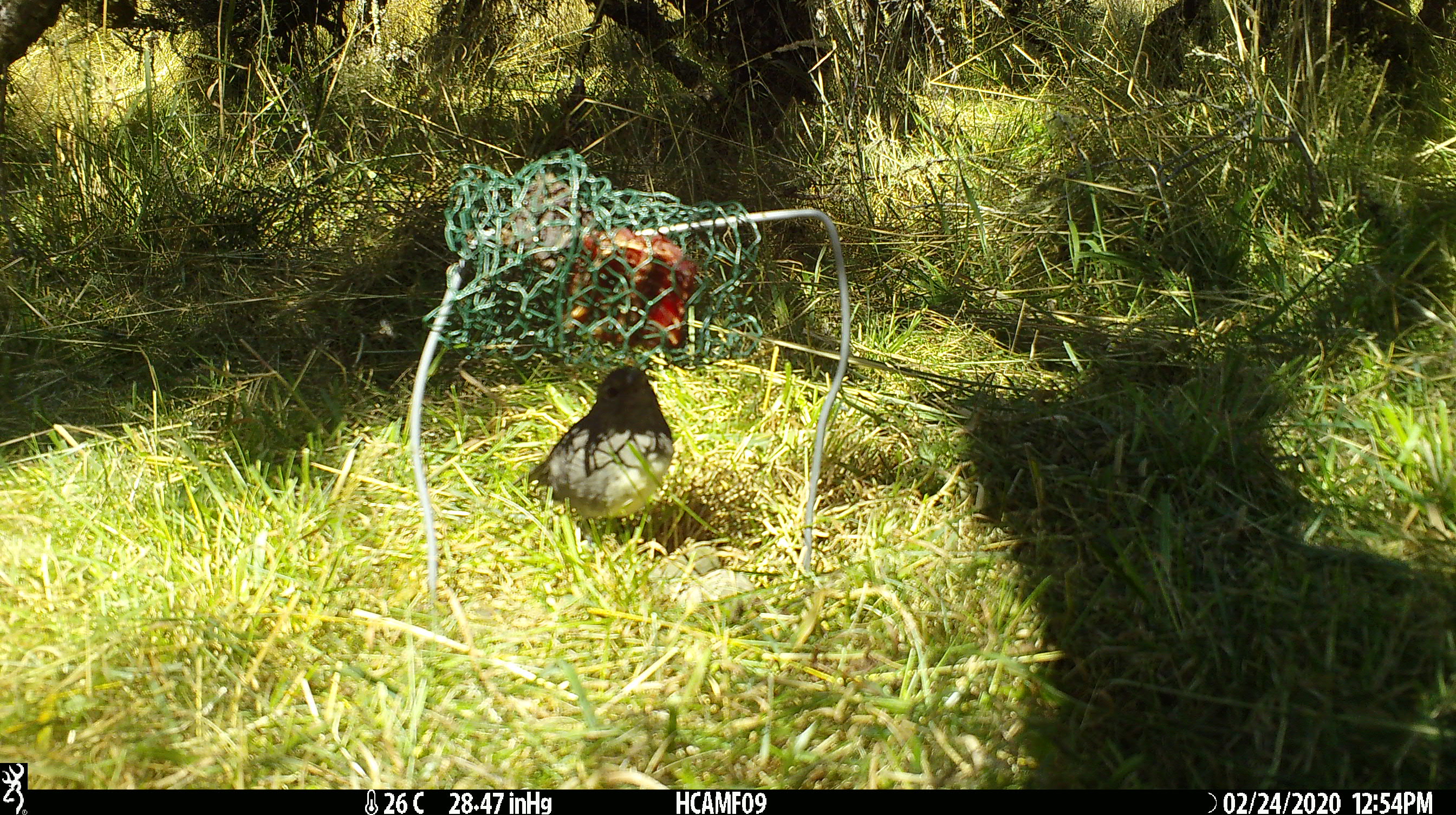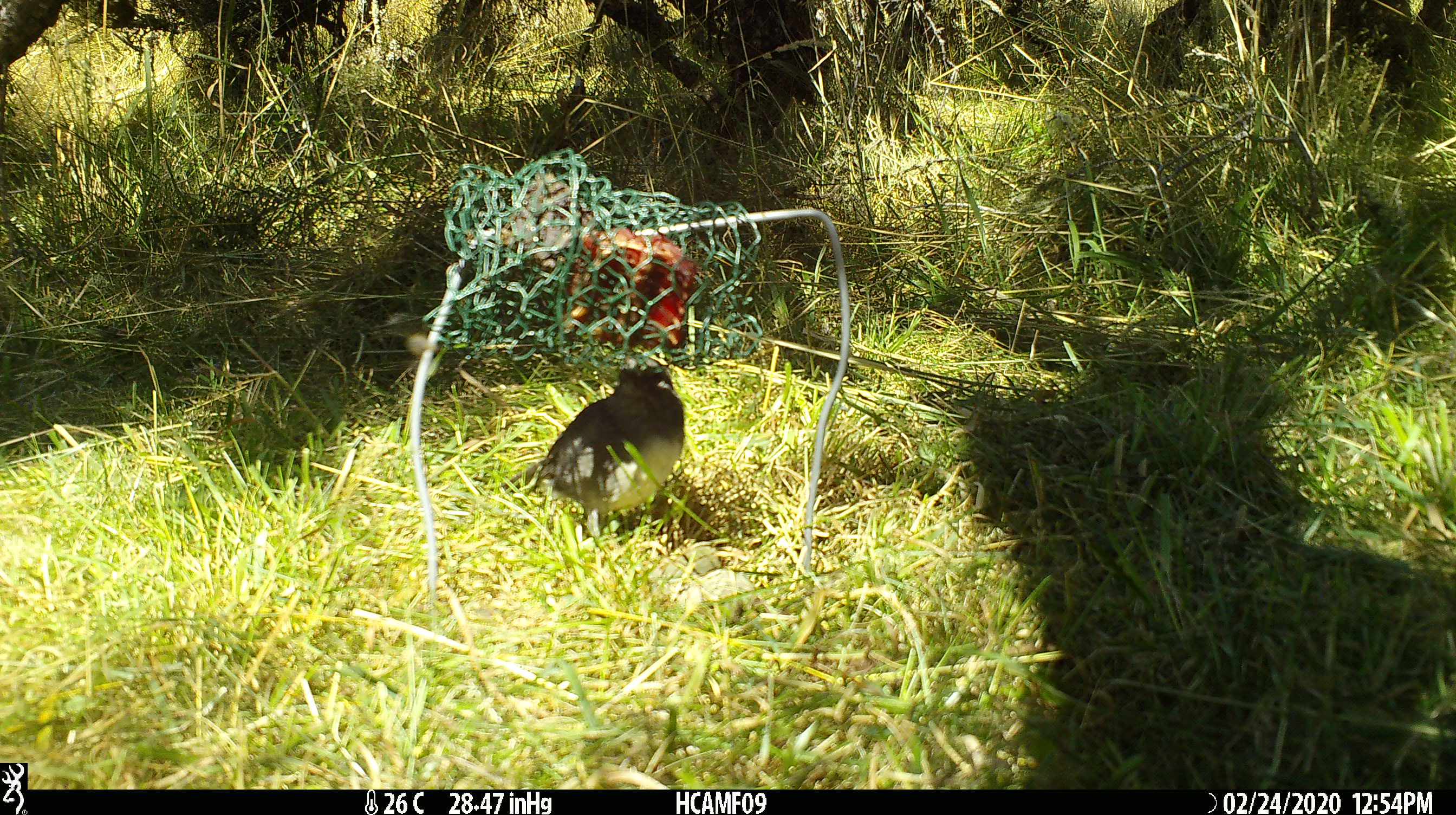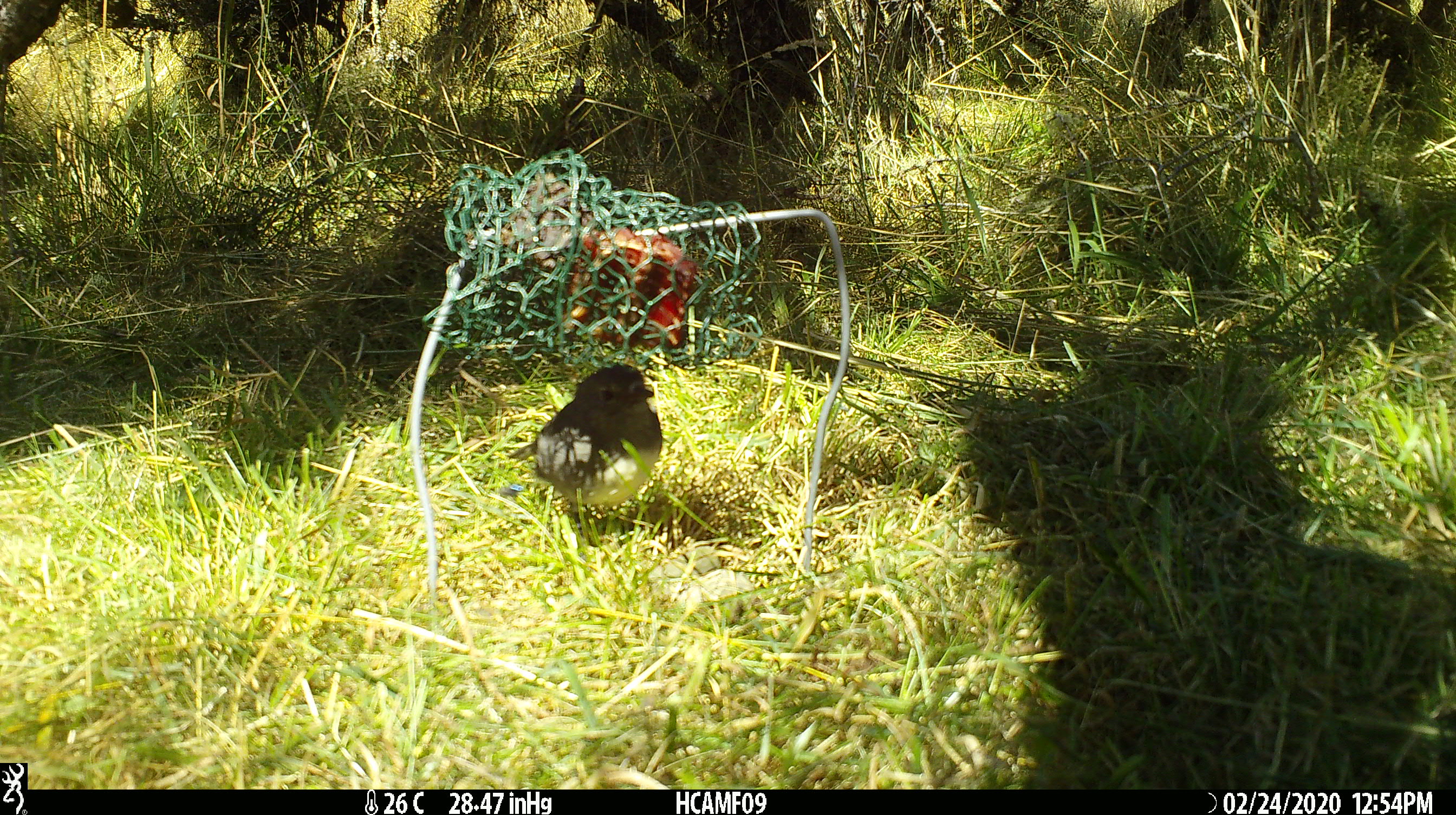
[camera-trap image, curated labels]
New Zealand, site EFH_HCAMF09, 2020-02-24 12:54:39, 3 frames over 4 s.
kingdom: Animalia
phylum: Chordata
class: Aves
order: Passeriformes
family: Petroicidae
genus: Petroica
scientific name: Petroica australis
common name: new zealand robin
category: robin